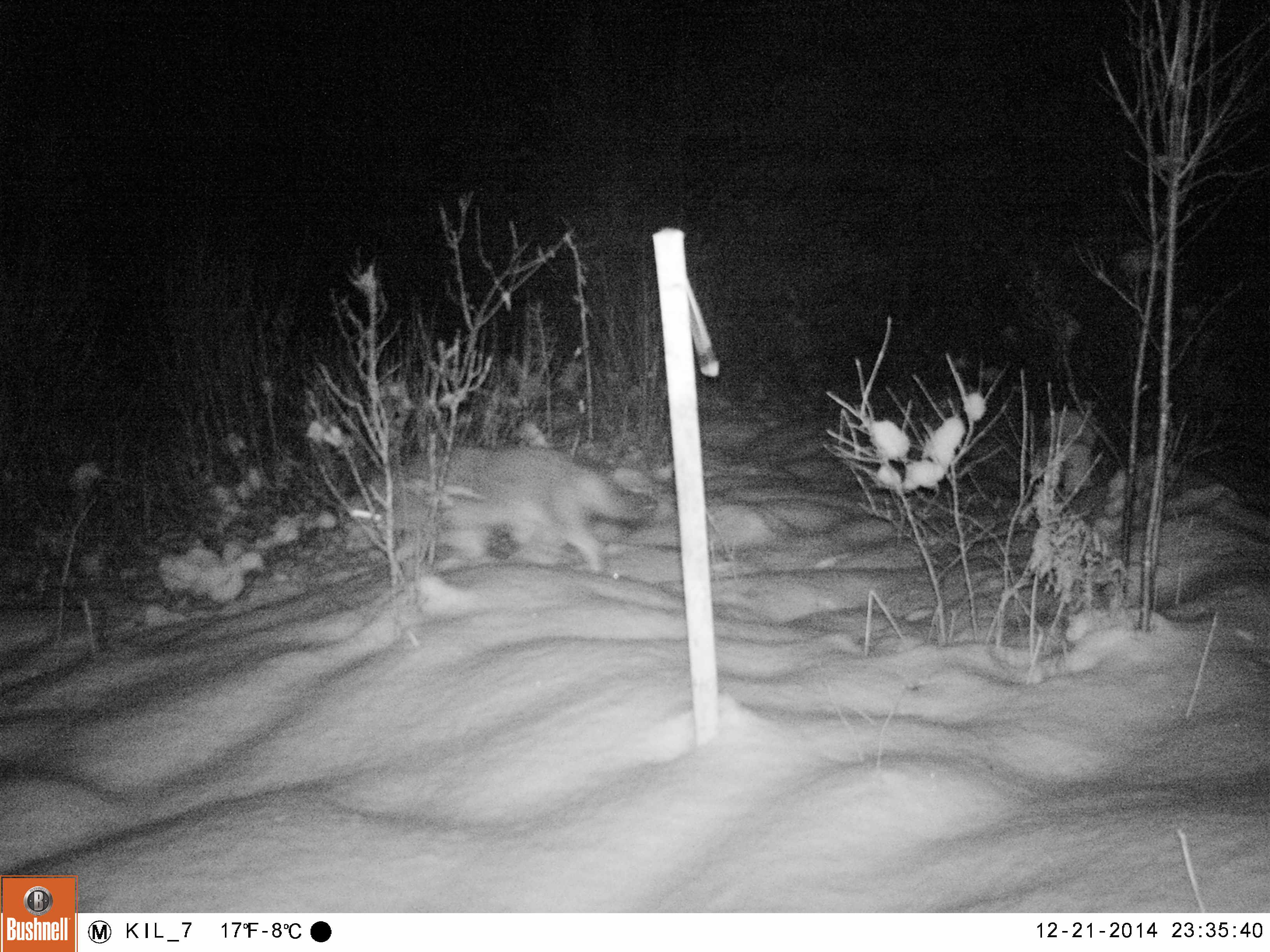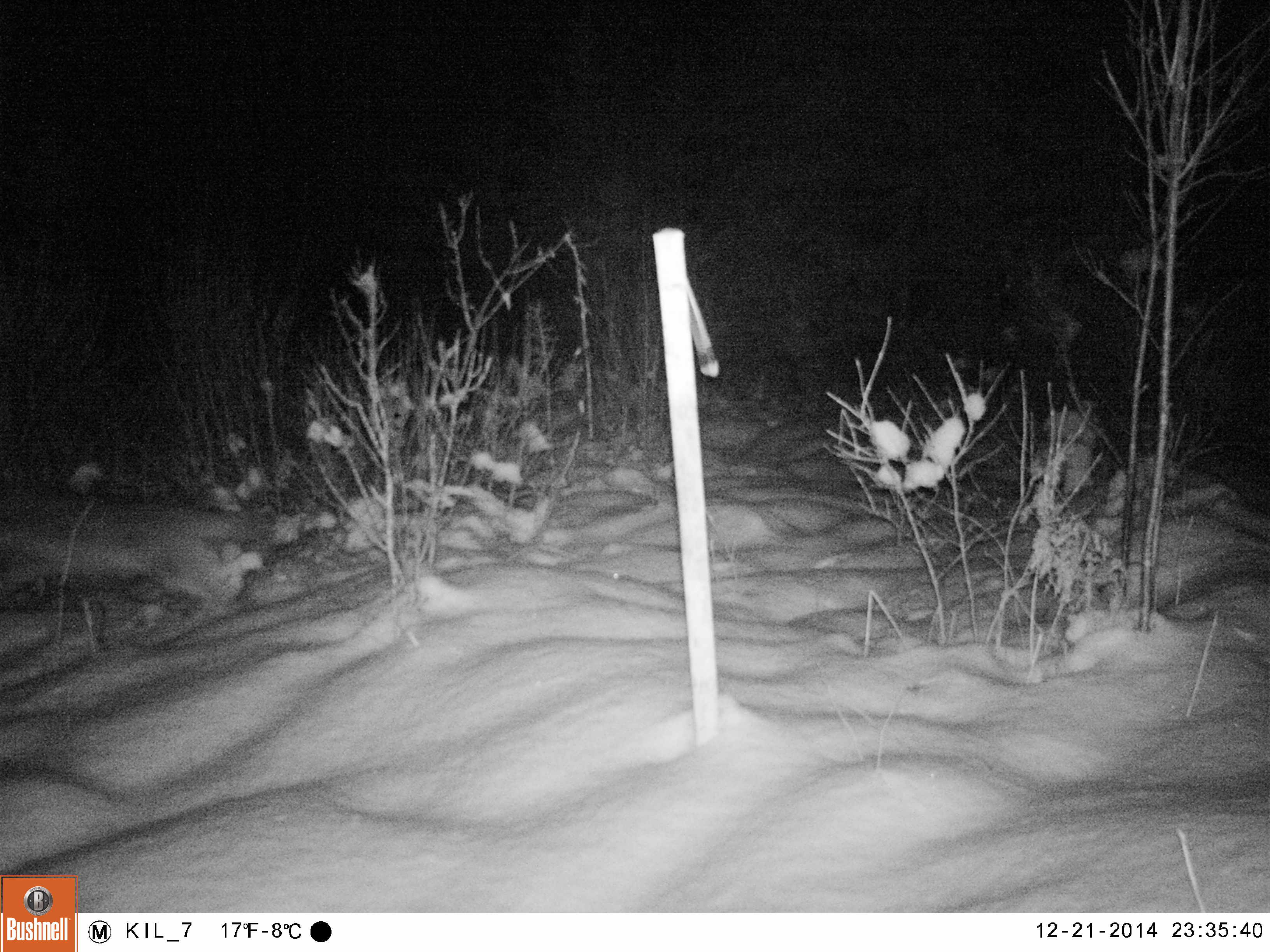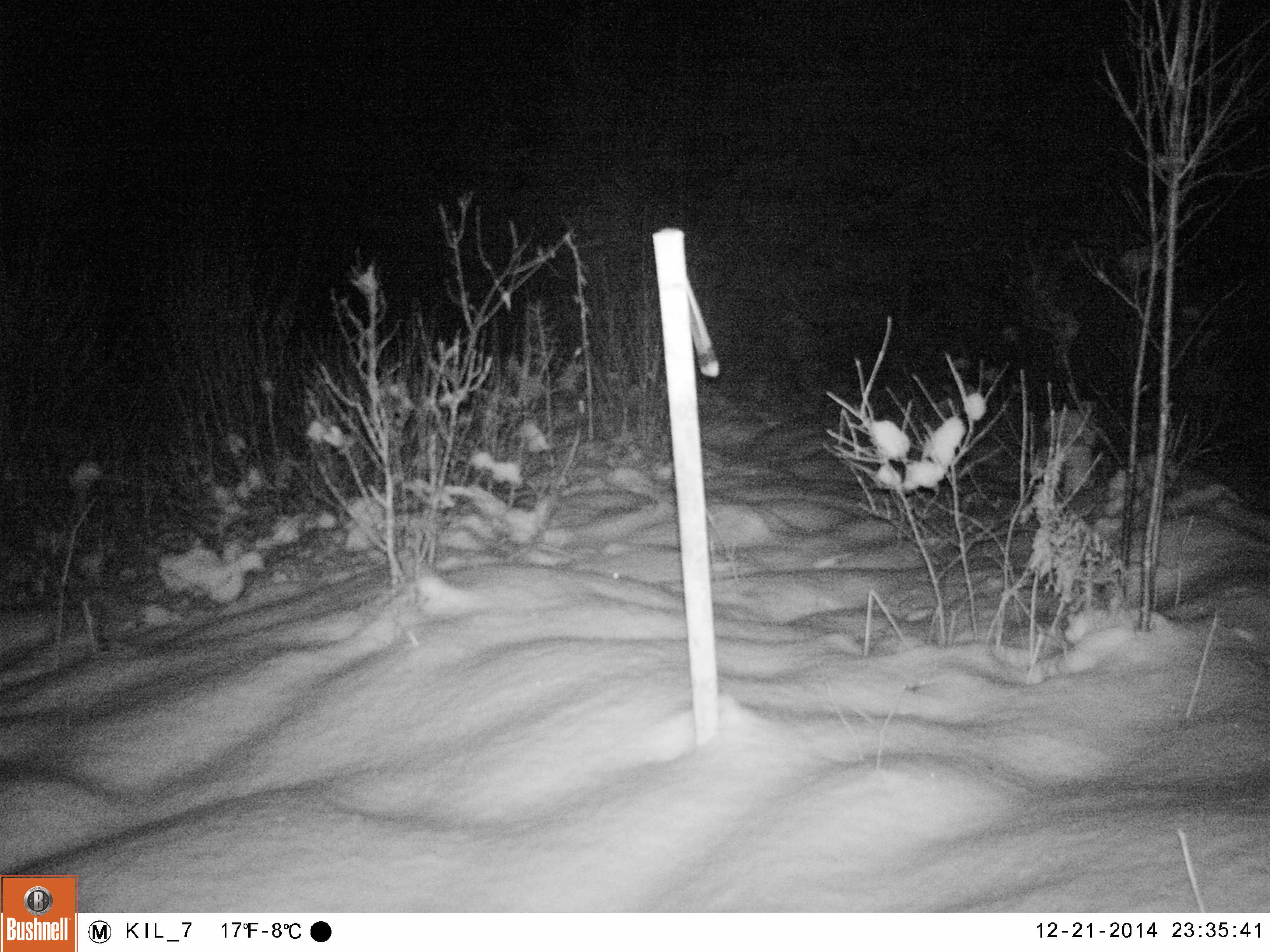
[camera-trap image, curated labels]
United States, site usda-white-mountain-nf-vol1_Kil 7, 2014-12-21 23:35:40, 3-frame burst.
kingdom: Animalia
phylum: Chordata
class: Mammalia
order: Carnivora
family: Canidae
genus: Canis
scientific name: Canis latrans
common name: coyote